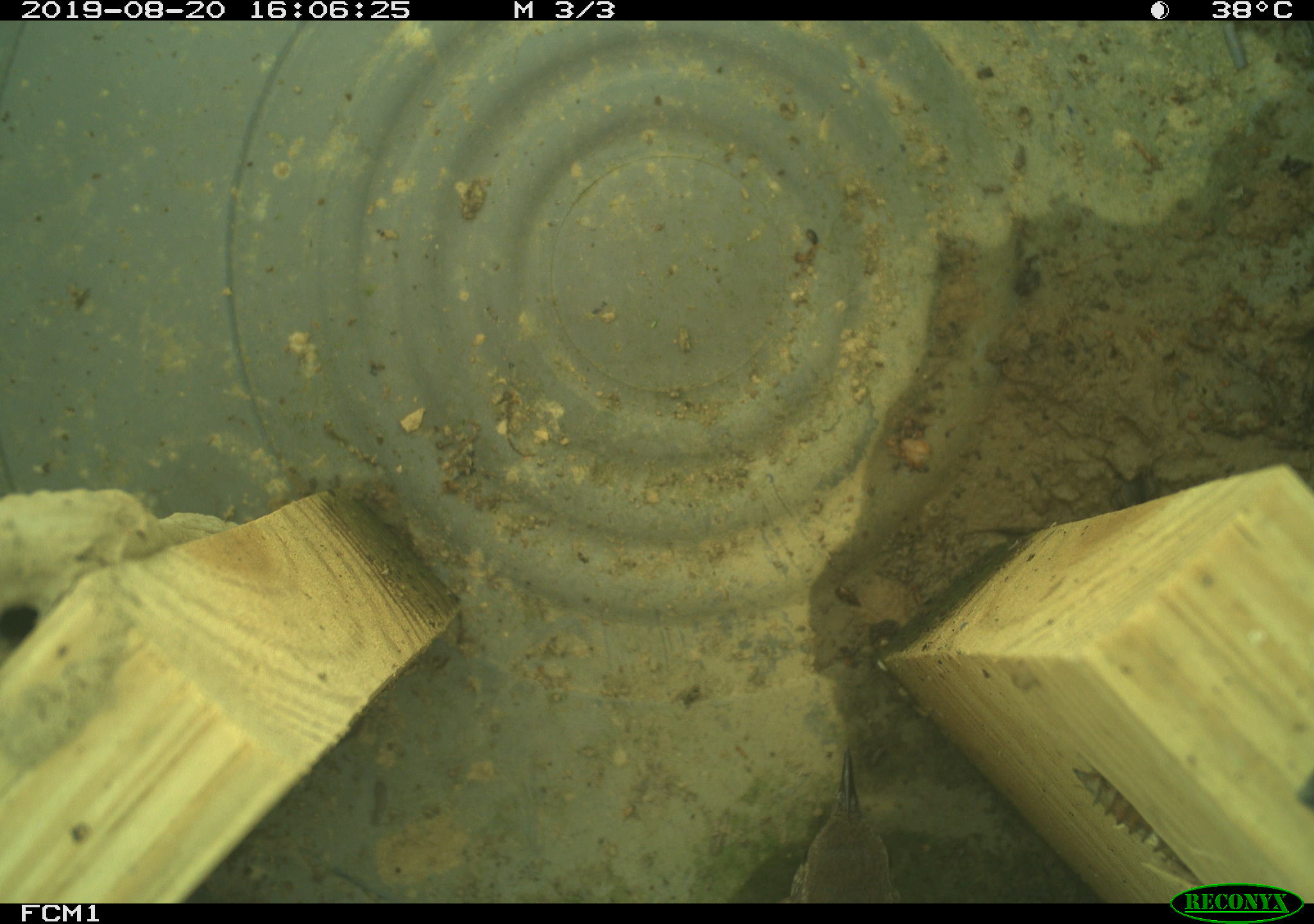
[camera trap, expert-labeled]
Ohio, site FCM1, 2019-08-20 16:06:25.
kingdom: Animalia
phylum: Chordata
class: Aves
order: Passeriformes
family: Troglodytidae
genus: Troglodytes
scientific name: Troglodytes aedon aedon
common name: northern house wren